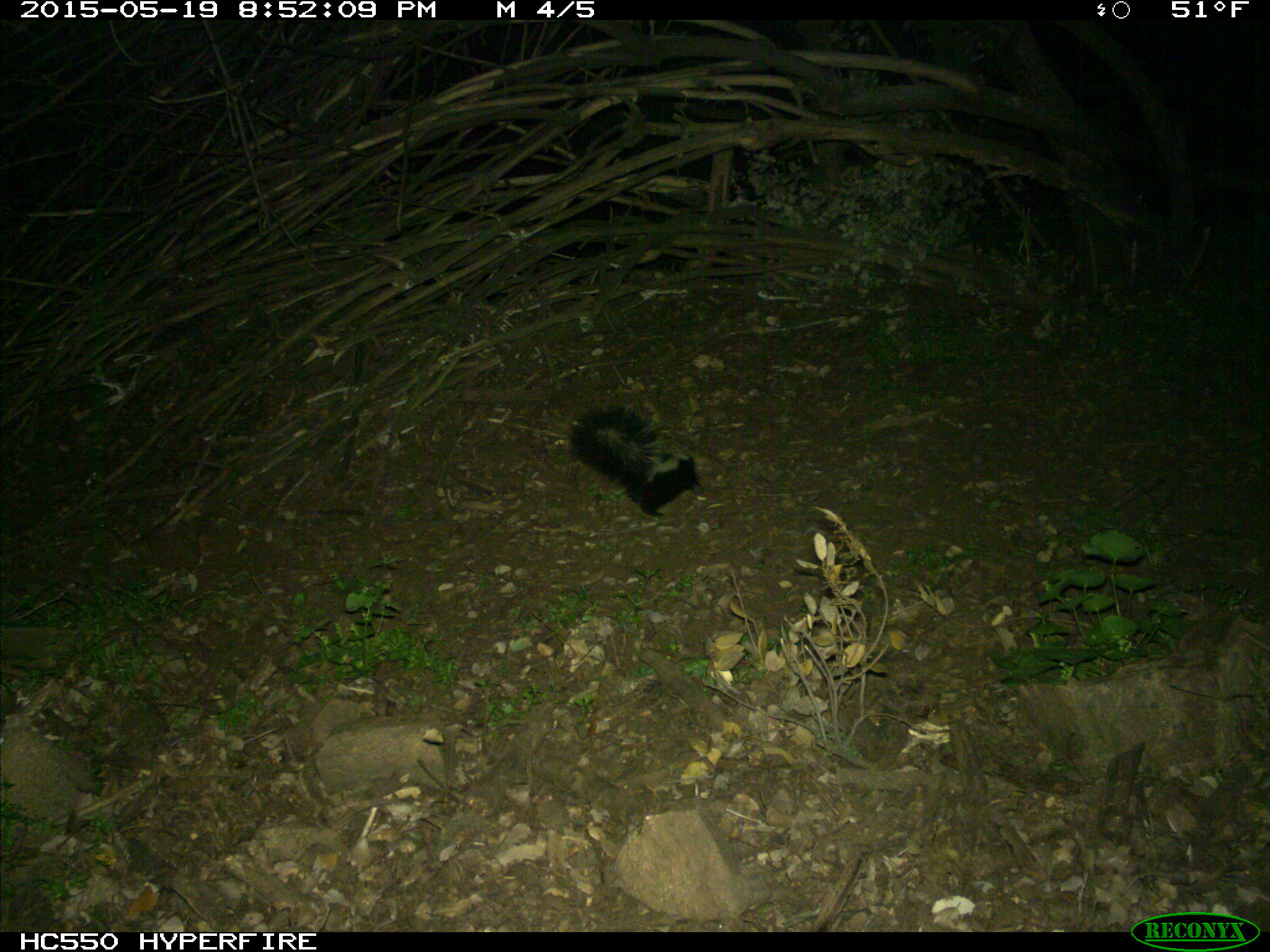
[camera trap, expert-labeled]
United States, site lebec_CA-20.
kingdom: Animalia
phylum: Chordata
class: Mammalia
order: Carnivora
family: Mephitidae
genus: Mephitis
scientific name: Mephitis mephitis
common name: striped skunk